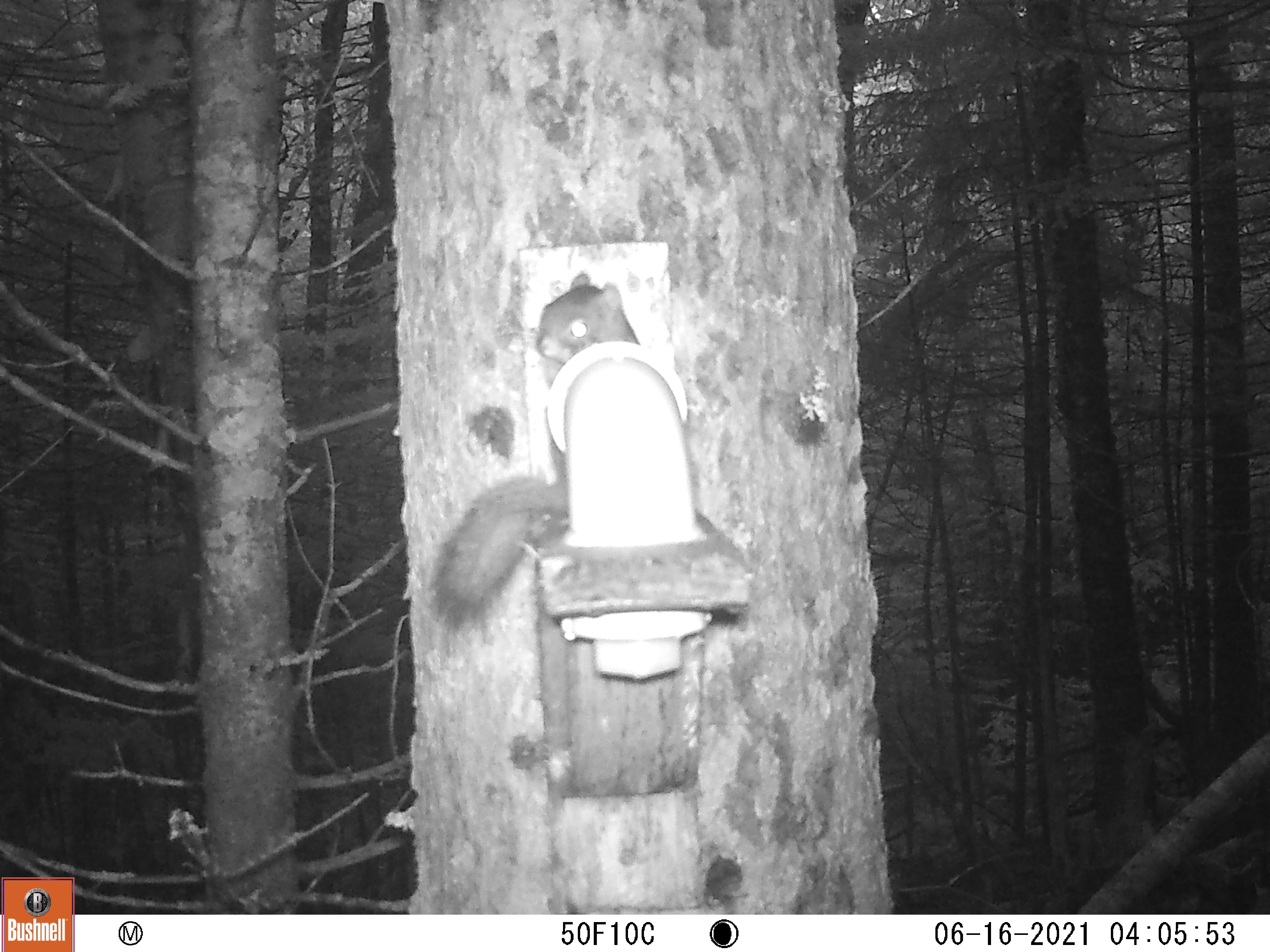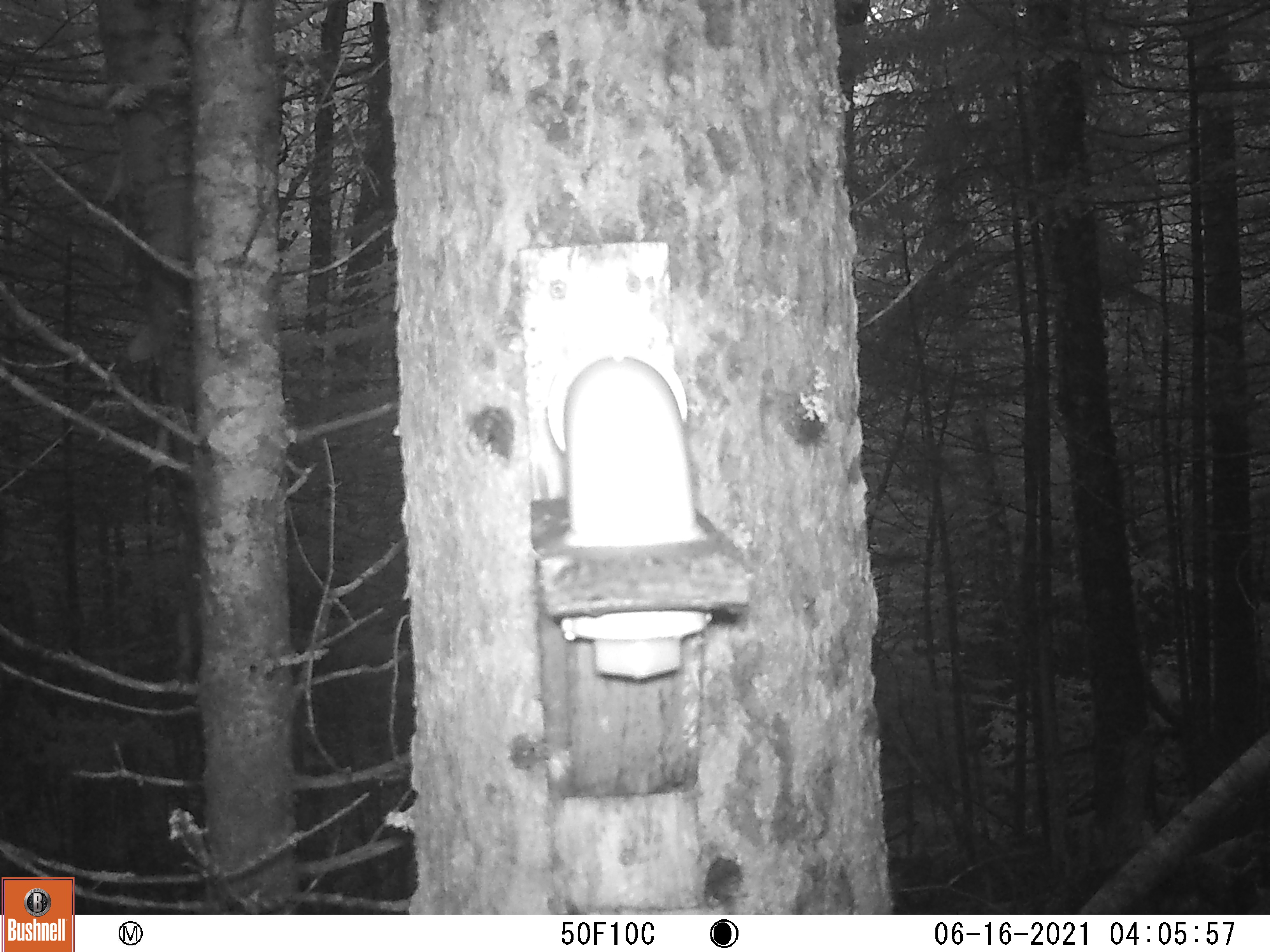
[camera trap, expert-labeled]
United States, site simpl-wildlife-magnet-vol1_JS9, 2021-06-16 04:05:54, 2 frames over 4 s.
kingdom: Animalia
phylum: Chordata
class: Mammalia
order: Rodentia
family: Sciuridae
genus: Tamiasciurus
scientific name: Tamiasciurus hudsonicus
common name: red squirrel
Red squirrel (Tamiasciurus hudsonicus).